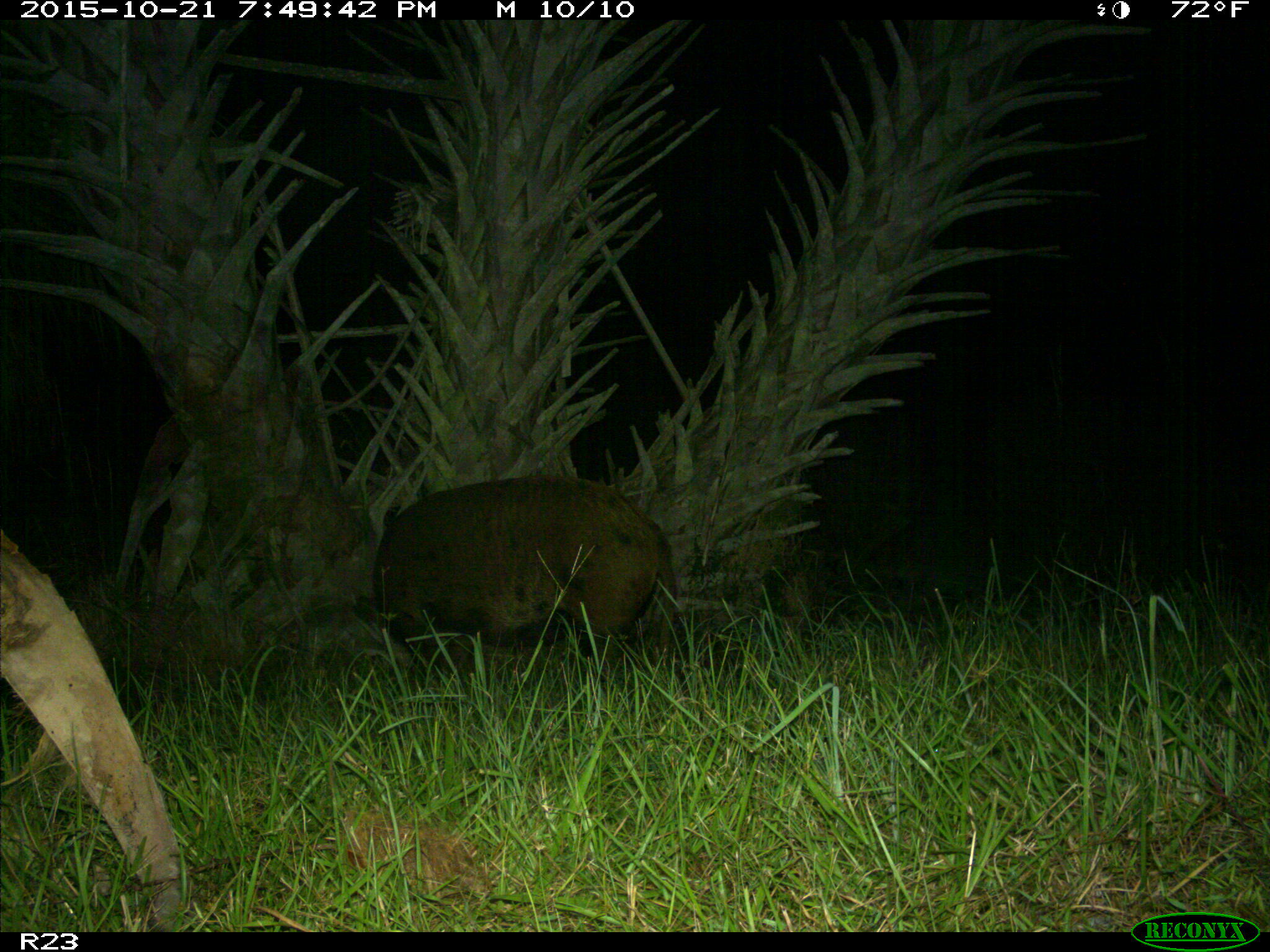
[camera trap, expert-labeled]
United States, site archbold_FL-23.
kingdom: Animalia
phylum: Chordata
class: Mammalia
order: Artiodactyla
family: Suidae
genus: Sus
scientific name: Sus scrofa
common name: wild boar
Sus scrofa (wild boar).